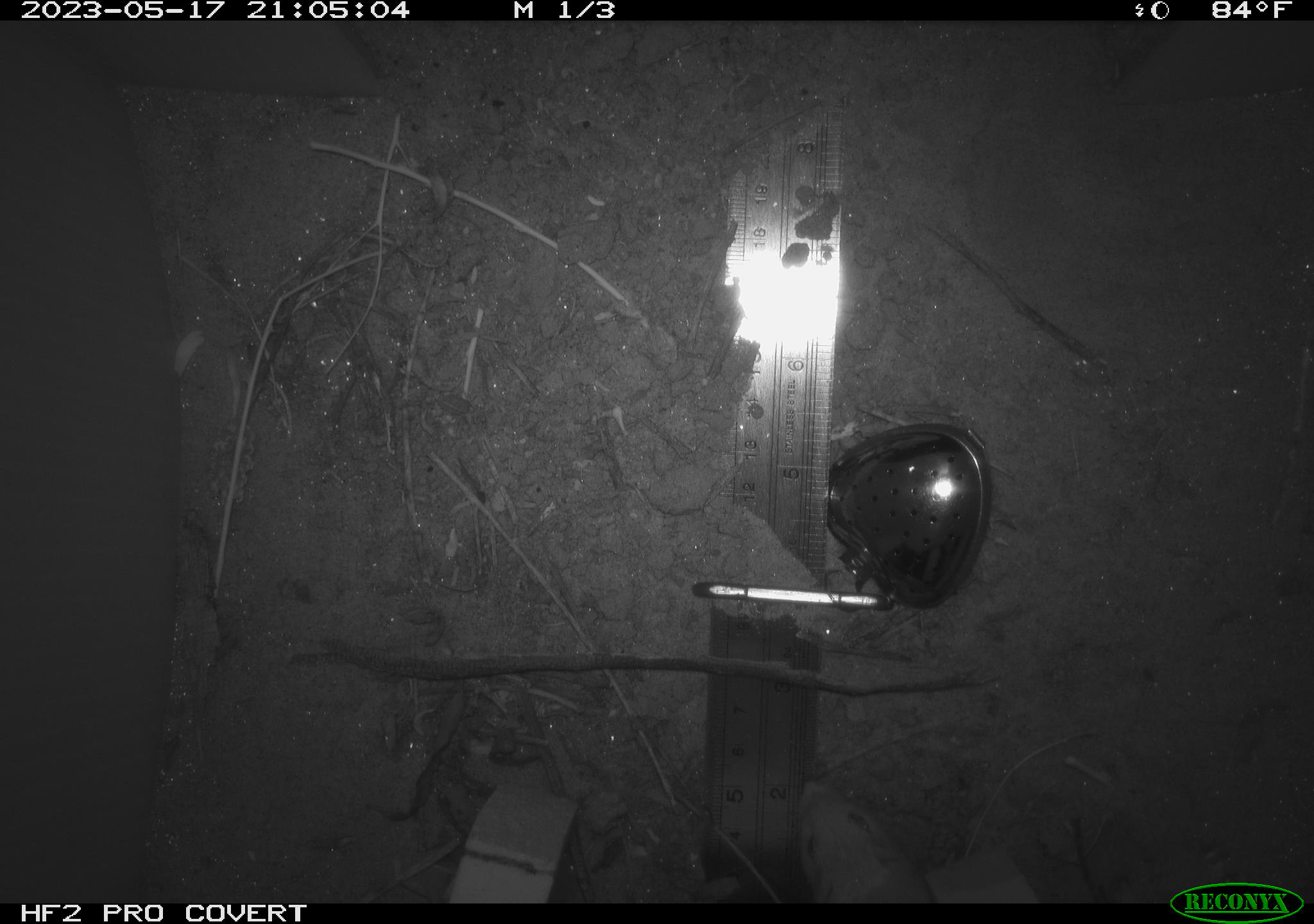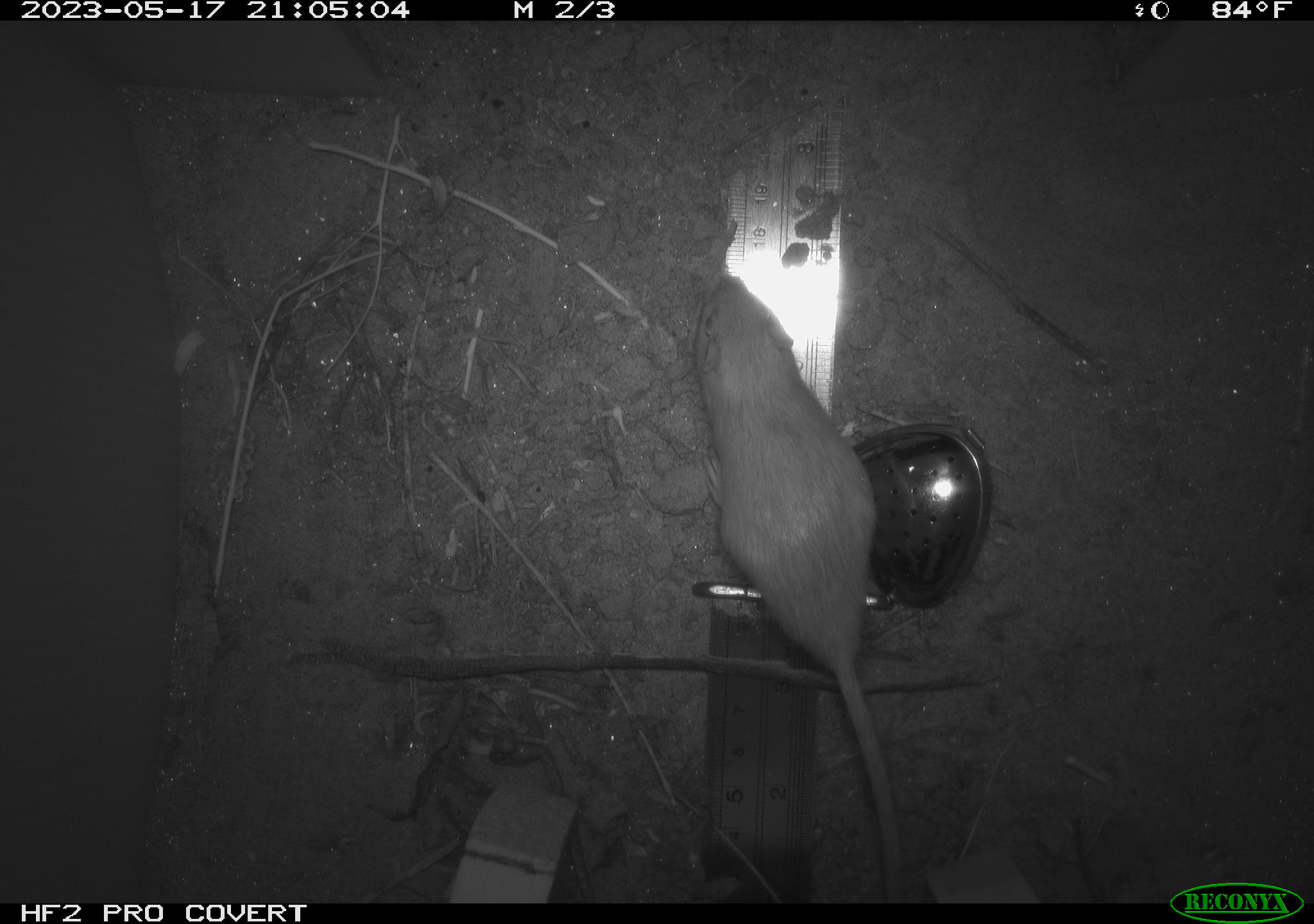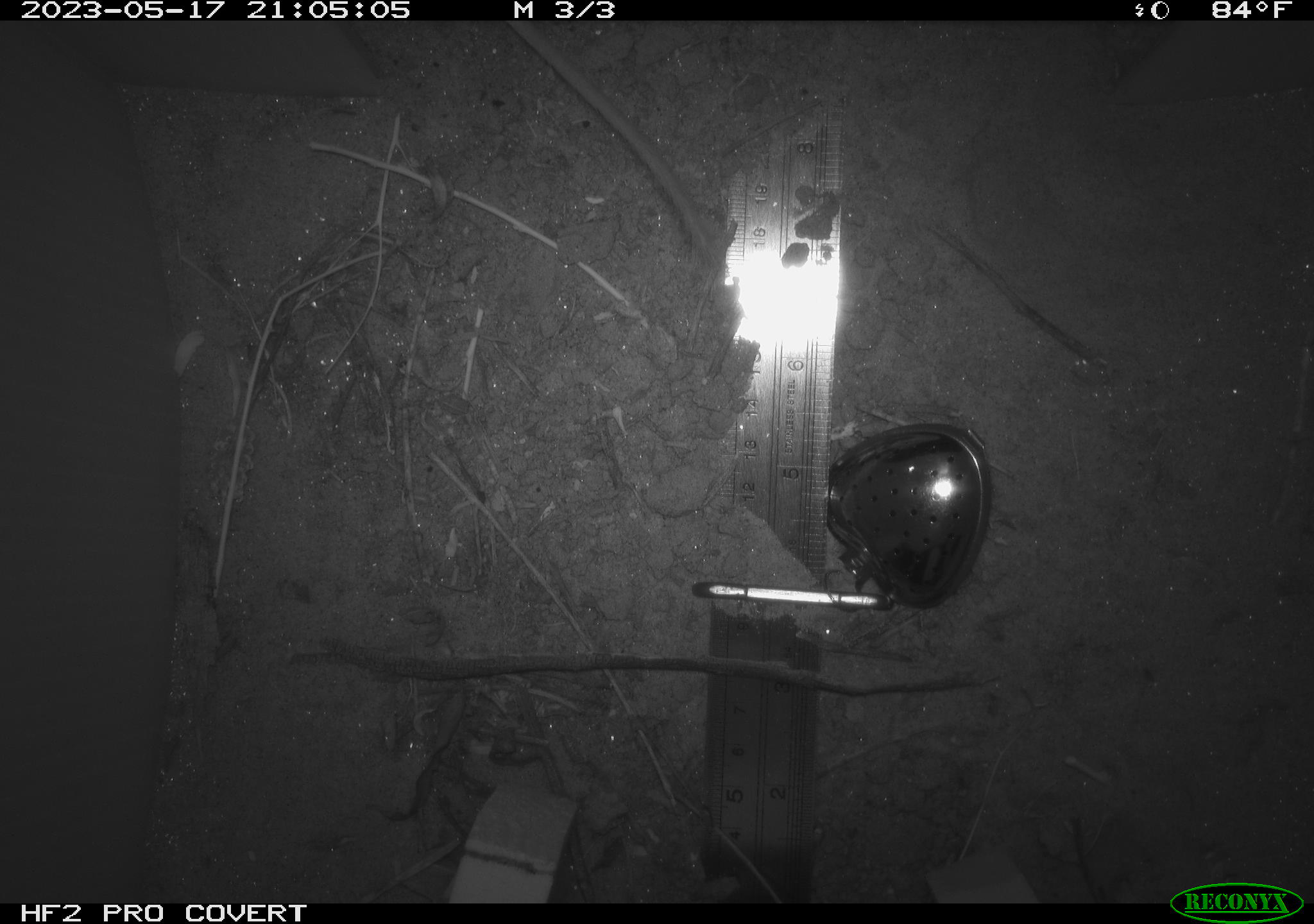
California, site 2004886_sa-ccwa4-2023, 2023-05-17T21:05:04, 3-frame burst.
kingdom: Animalia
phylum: Chordata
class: Mammalia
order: Rodentia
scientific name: Rodentia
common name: rodent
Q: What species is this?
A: Rodent (Rodentia).